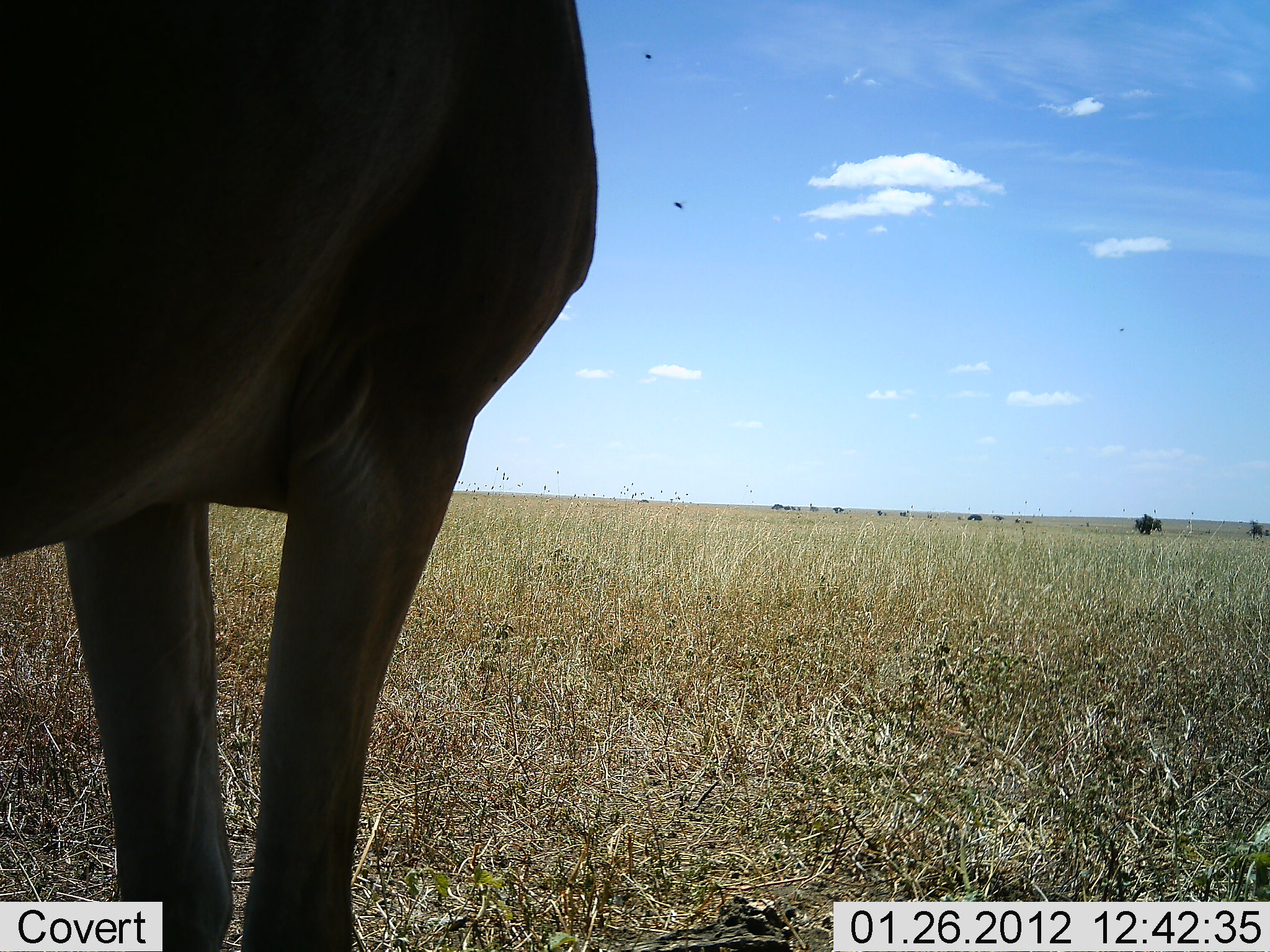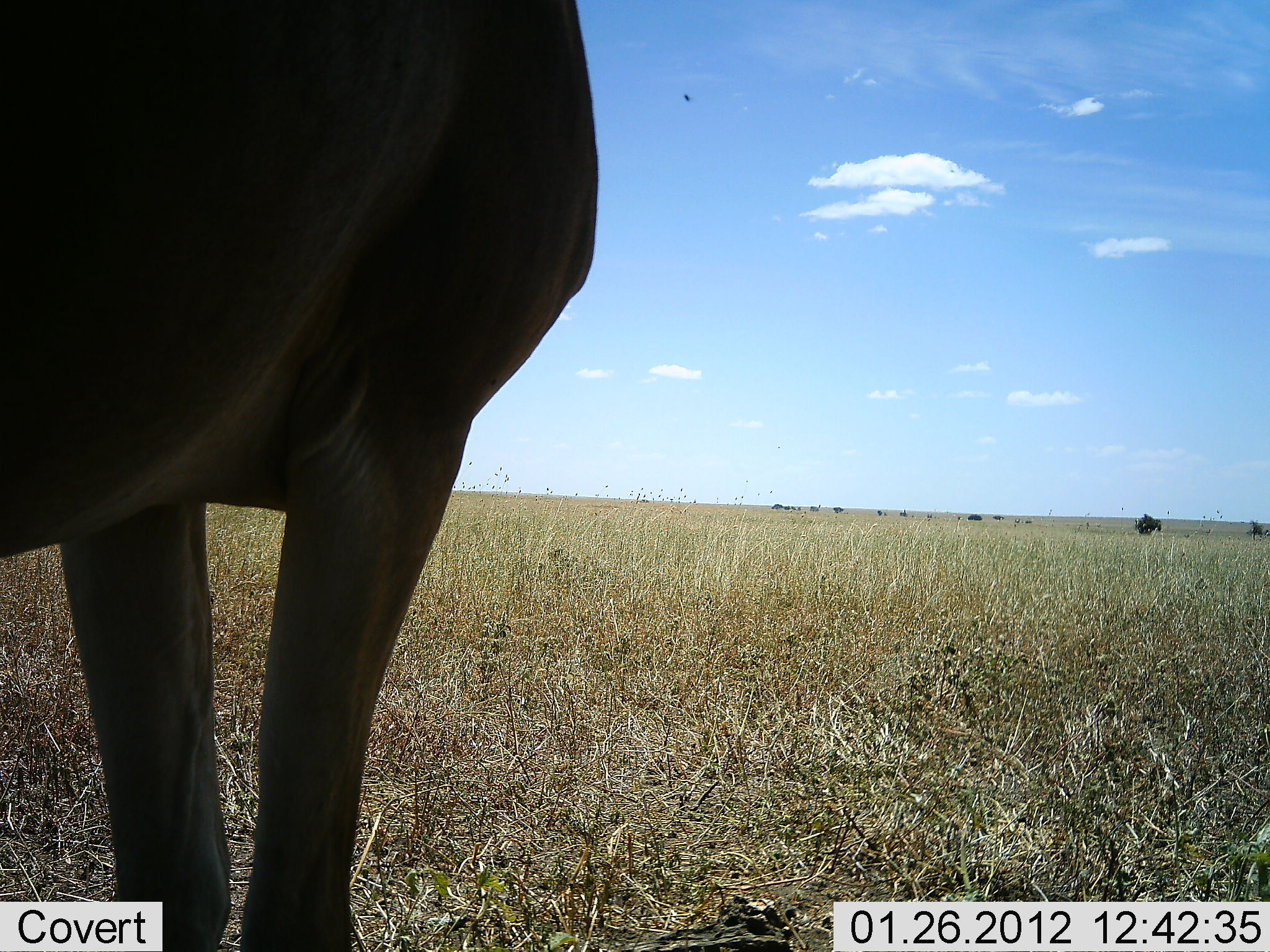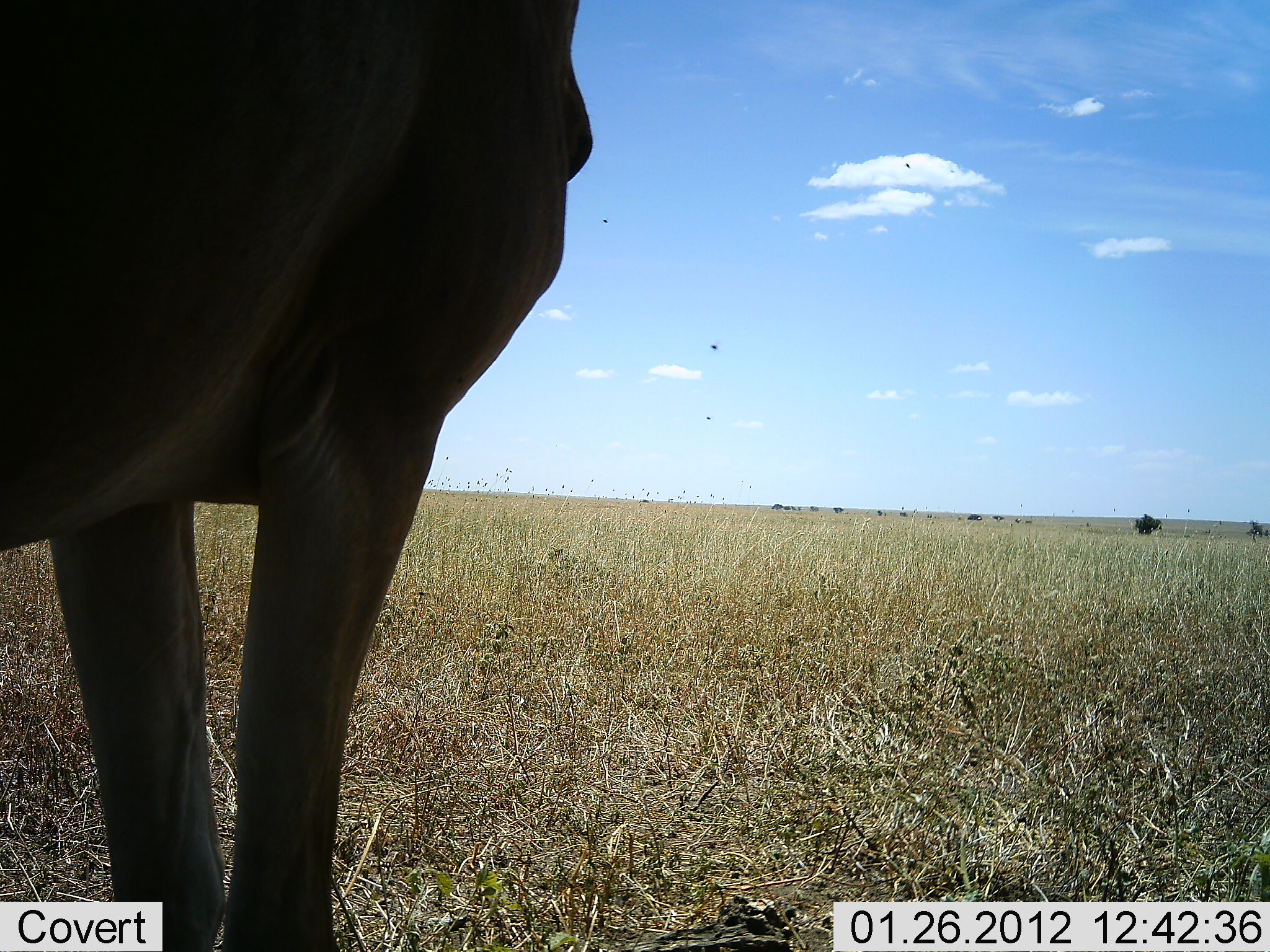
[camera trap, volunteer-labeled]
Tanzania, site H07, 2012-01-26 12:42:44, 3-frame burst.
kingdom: Animalia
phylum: Chordata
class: Mammalia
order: Artiodactyla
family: Bovidae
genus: Alcelaphus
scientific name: Alcelaphus buselaphus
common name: hartebeest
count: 1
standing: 93%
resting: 14%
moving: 0%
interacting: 0%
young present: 0%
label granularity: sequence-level